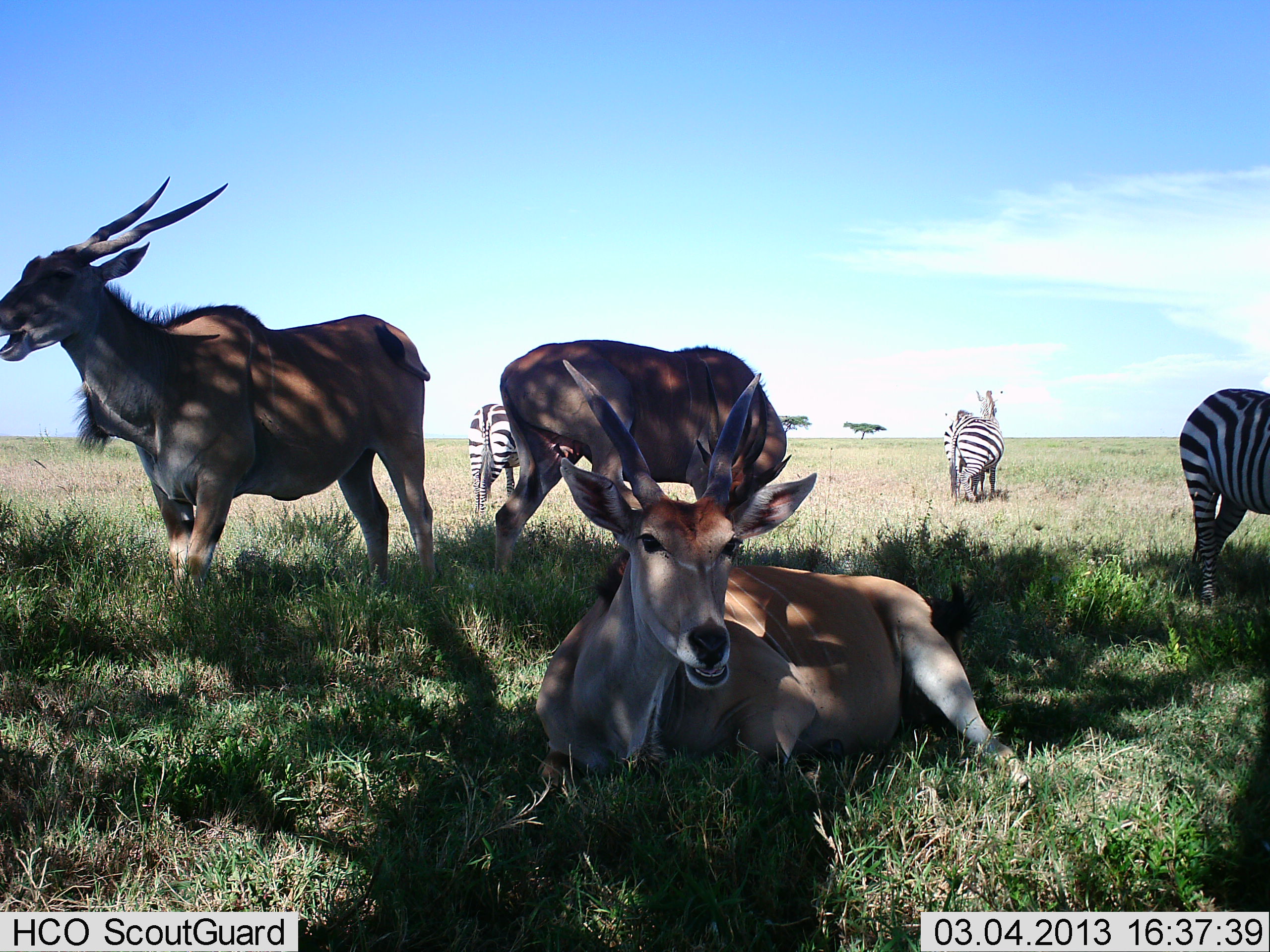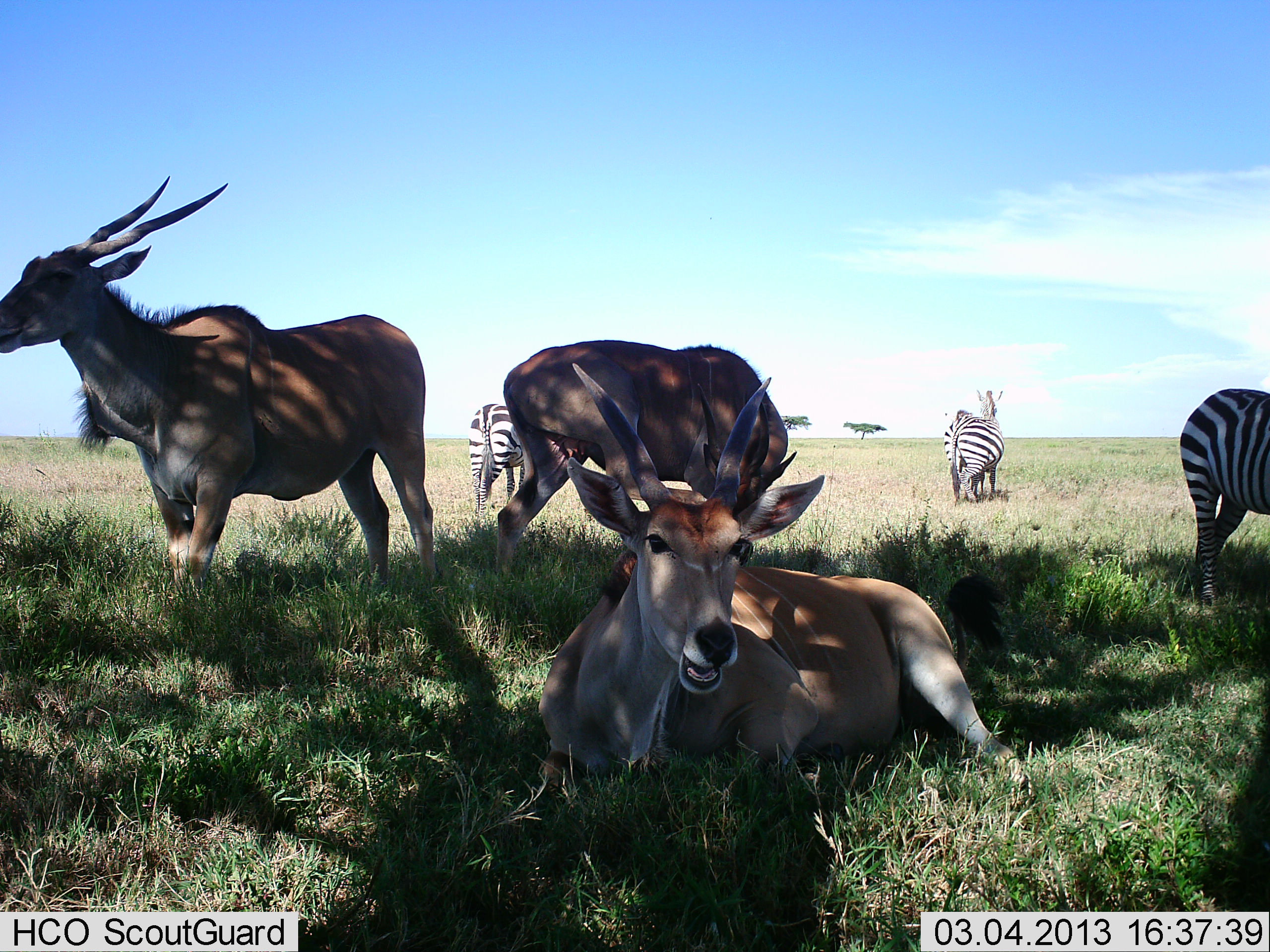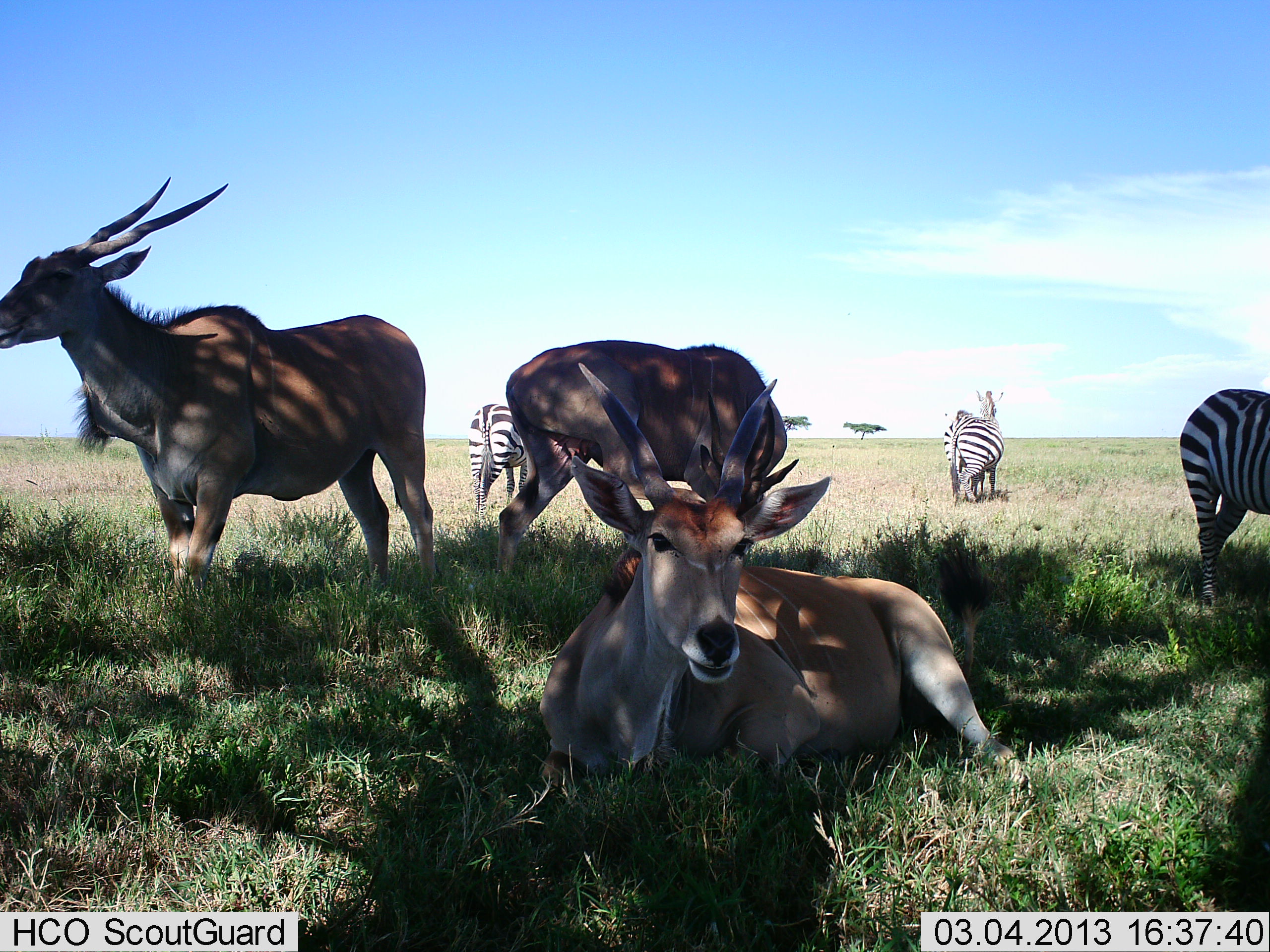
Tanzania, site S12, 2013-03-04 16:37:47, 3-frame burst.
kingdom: Animalia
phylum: Chordata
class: Mammalia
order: Artiodactyla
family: Bovidae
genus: Tragelaphus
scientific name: Tragelaphus oryx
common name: eland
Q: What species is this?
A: Eland (Tragelaphus oryx).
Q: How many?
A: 3.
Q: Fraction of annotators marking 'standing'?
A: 83%.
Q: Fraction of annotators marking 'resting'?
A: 100%.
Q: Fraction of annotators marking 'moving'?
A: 0%.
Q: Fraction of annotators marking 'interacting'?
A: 0%.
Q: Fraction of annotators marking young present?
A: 0%.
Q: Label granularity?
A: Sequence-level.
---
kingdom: Animalia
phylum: Chordata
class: Mammalia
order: Perissodactyla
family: Equidae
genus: Equus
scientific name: Equus quagga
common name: plains zebra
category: zebra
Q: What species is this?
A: Zebra (plains zebra) (Equus quagga).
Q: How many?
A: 3.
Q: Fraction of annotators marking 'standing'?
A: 94%.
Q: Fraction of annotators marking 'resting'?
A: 0%.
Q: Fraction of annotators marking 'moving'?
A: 6%.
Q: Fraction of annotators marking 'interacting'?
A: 0%.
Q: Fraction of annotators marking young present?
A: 0%.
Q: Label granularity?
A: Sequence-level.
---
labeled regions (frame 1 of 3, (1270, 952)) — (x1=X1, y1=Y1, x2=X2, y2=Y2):
animal: (x1=534, y1=361, x2=1034, y2=809); (x1=1, y1=176, x2=438, y2=593); (x1=493, y1=340, x2=788, y2=577); (x1=1179, y1=391, x2=1269, y2=606); (x1=943, y1=391, x2=1004, y2=500); (x1=467, y1=405, x2=521, y2=515)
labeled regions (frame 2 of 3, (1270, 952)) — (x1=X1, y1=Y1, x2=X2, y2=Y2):
animal: (x1=535, y1=362, x2=1037, y2=798); (x1=1, y1=172, x2=438, y2=596); (x1=494, y1=339, x2=798, y2=579); (x1=1179, y1=388, x2=1270, y2=606); (x1=943, y1=389, x2=1005, y2=501); (x1=468, y1=404, x2=525, y2=513)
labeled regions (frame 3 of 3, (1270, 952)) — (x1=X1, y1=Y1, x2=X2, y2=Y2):
animal: (x1=541, y1=362, x2=1030, y2=795); (x1=1, y1=176, x2=439, y2=593); (x1=499, y1=338, x2=801, y2=577); (x1=1179, y1=387, x2=1270, y2=605); (x1=468, y1=403, x2=529, y2=516); (x1=944, y1=391, x2=1004, y2=503)